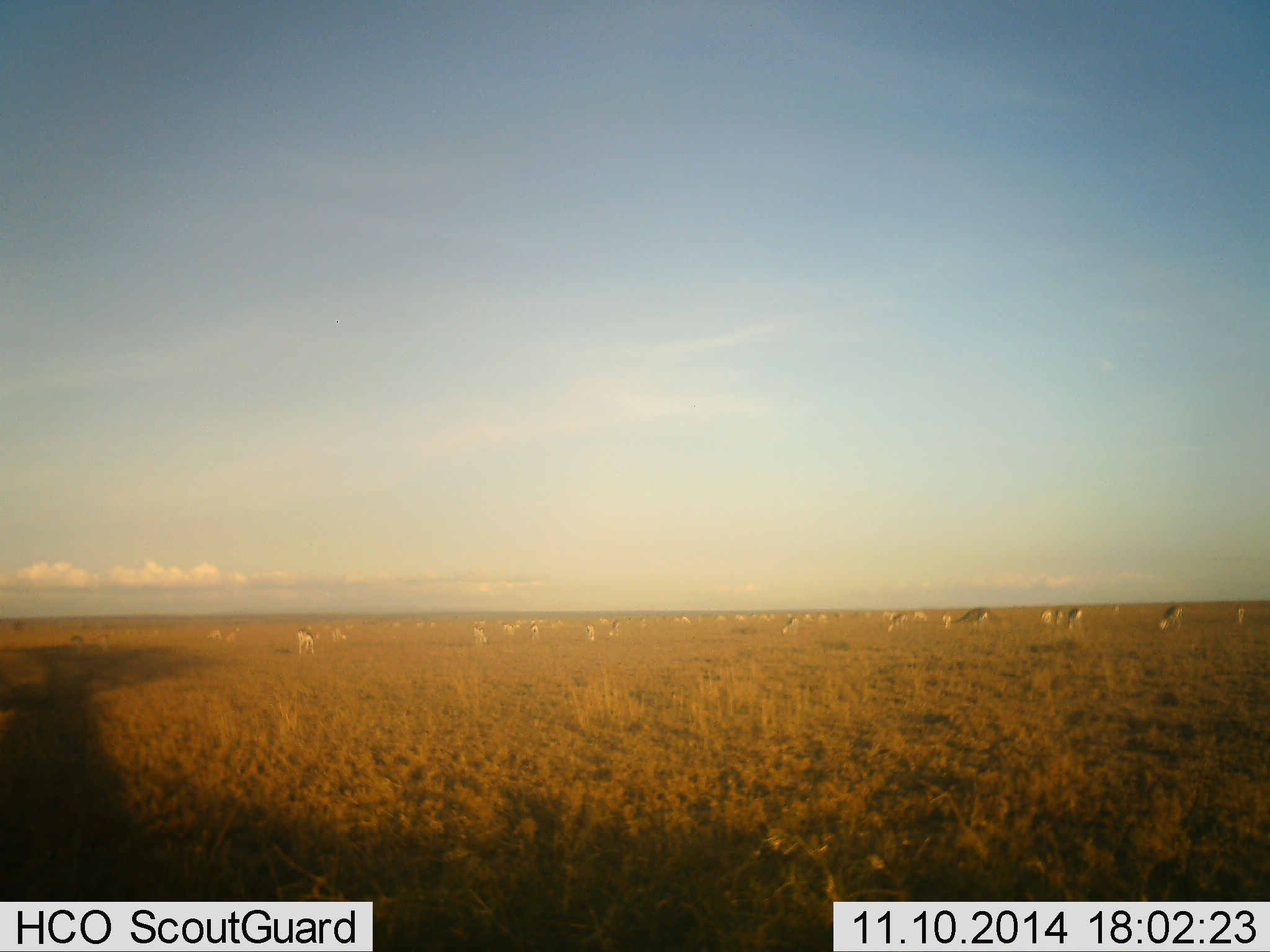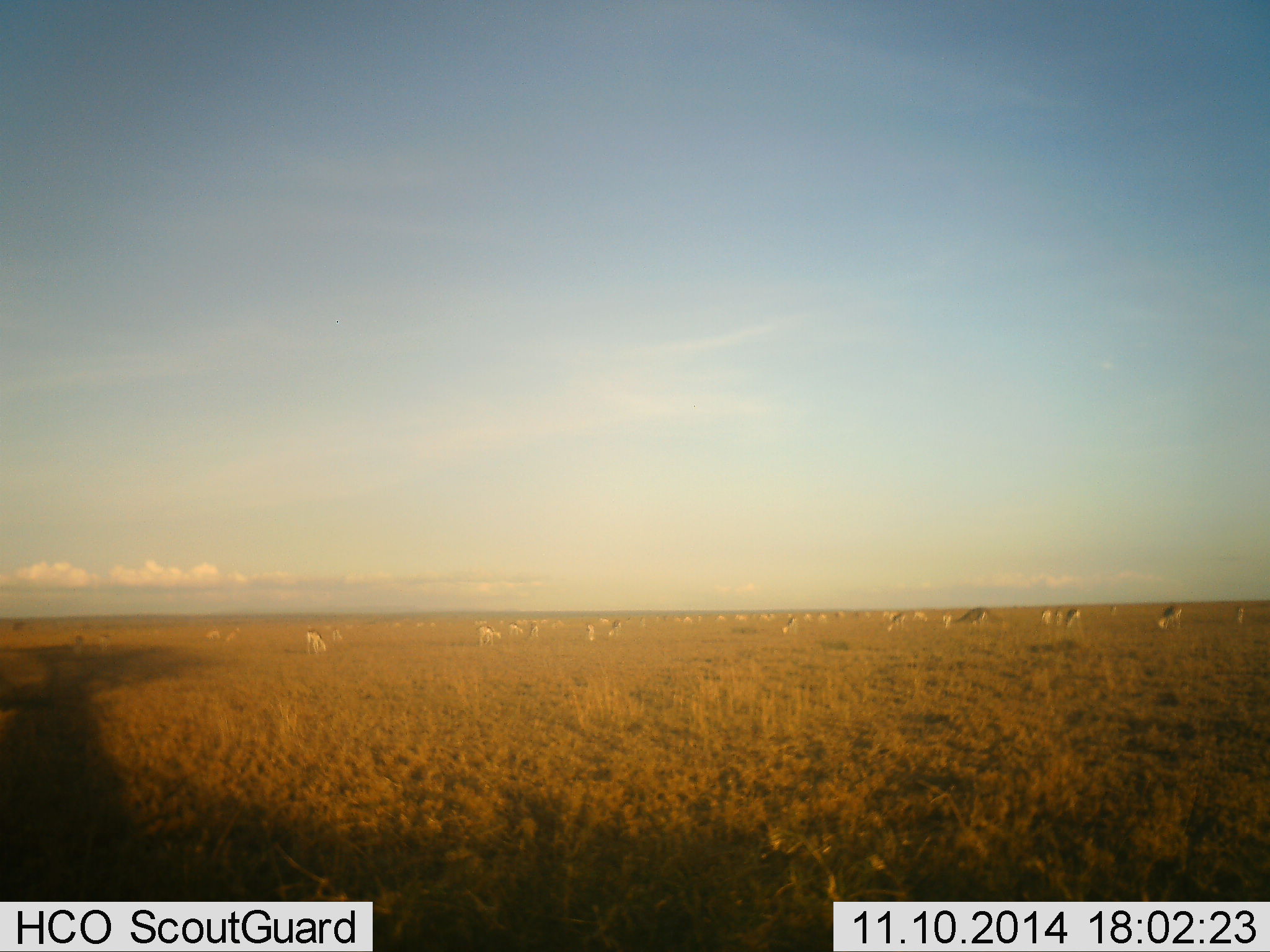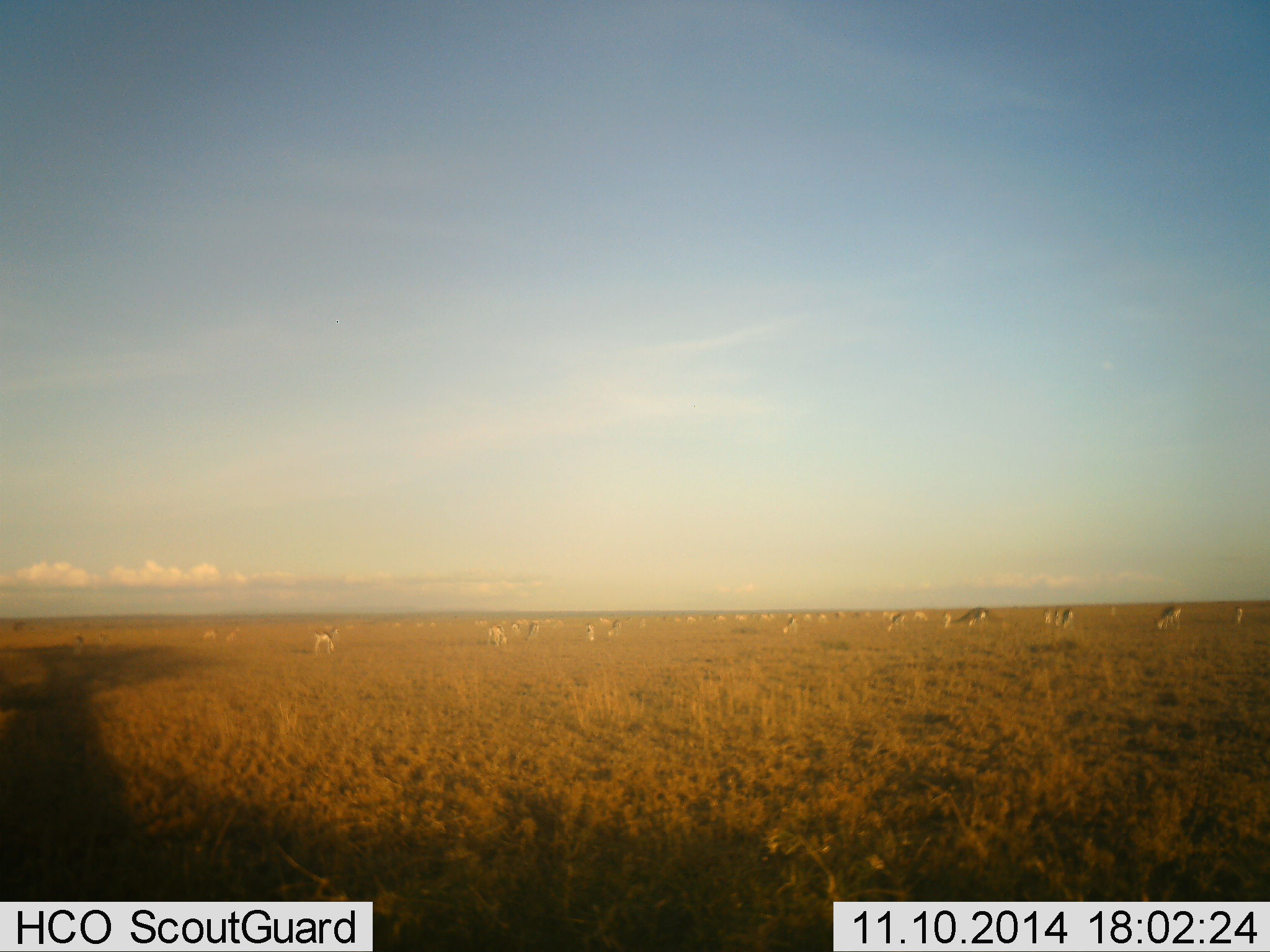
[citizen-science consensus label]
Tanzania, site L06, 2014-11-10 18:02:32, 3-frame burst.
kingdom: Animalia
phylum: Chordata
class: Mammalia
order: Artiodactyla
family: Bovidae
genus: Eudorcas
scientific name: Eudorcas thomsonii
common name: thomson's gazelle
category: gazellethomsons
Gazellethomsons (thomson's gazelle) (Eudorcas thomsonii), count 11-50. Behavior (volunteer vote fractions): standing 50%, resting 0%, moving 60%, interacting 0%. Young present (vote fraction): 0%. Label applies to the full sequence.